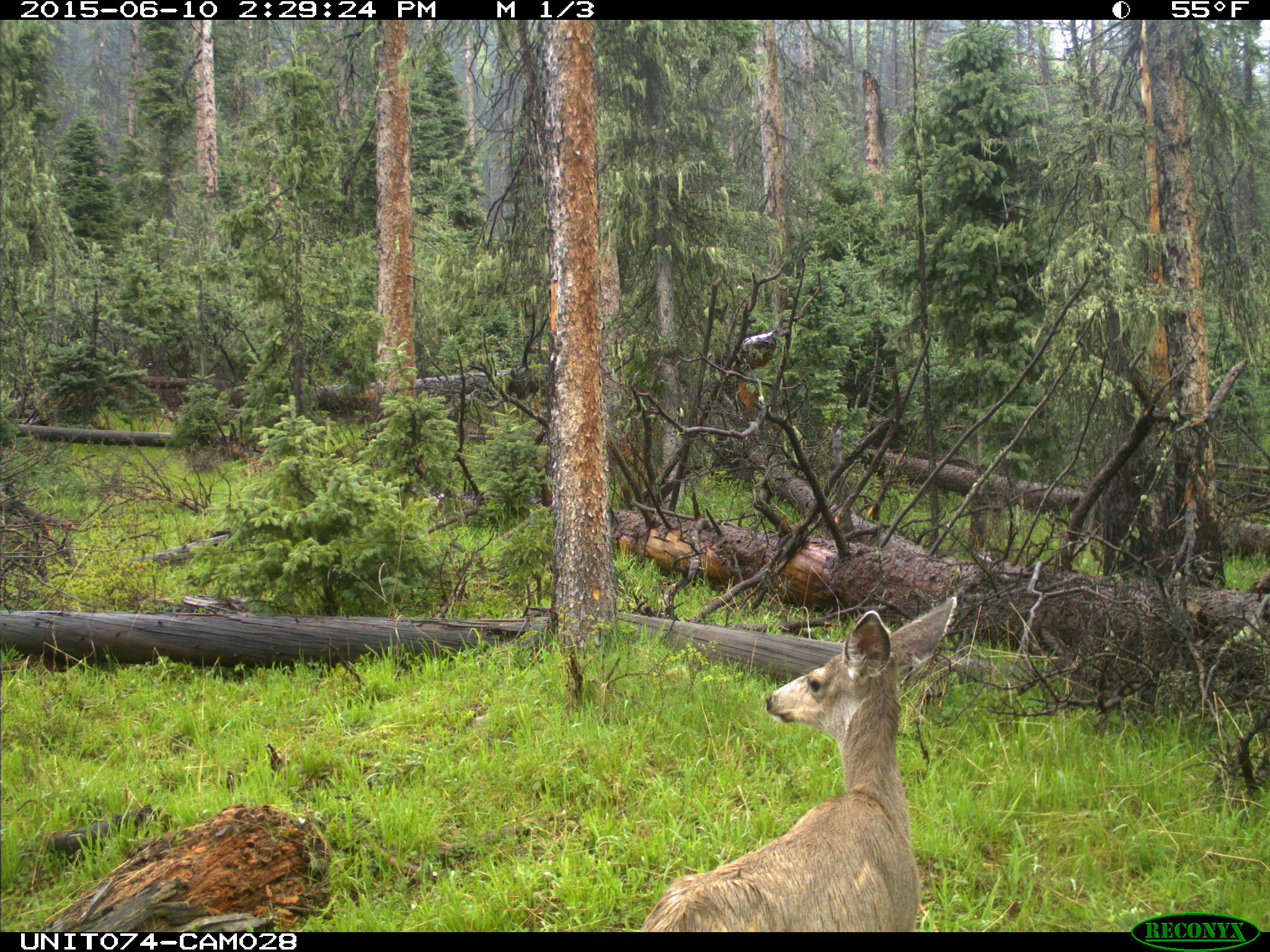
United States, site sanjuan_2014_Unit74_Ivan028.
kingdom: Animalia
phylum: Chordata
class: Mammalia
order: Artiodactyla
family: Cervidae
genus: Odocoileus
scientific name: Odocoileus hemionus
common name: mule deer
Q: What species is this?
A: Odocoileus hemionus (mule deer).